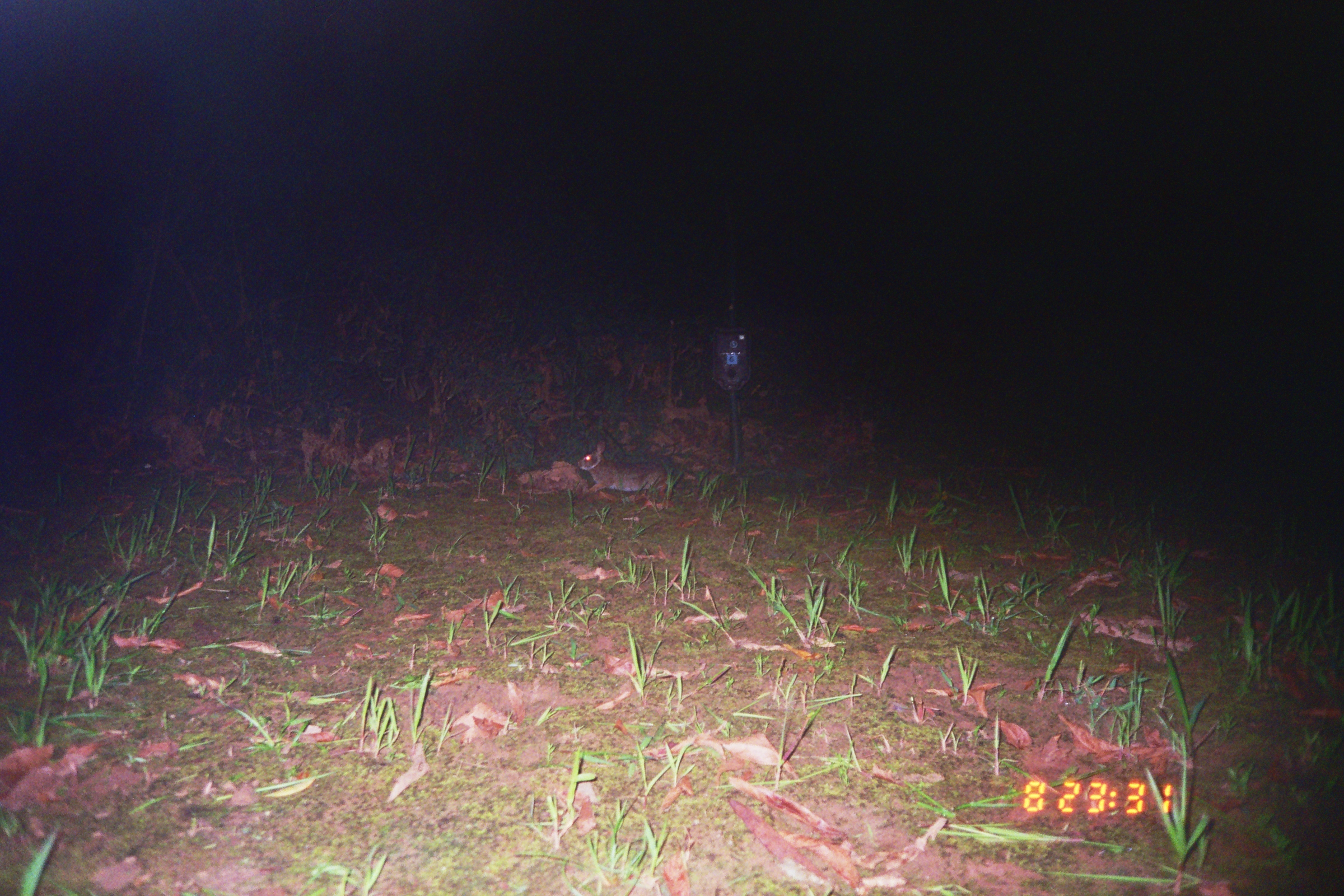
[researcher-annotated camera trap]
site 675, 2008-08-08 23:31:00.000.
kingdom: Animalia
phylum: Chordata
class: Mammalia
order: Lagomorpha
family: Leporidae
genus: Sylvilagus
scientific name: Sylvilagus brasiliensis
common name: tapeti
Sylvilagus brasiliensis (tapeti).